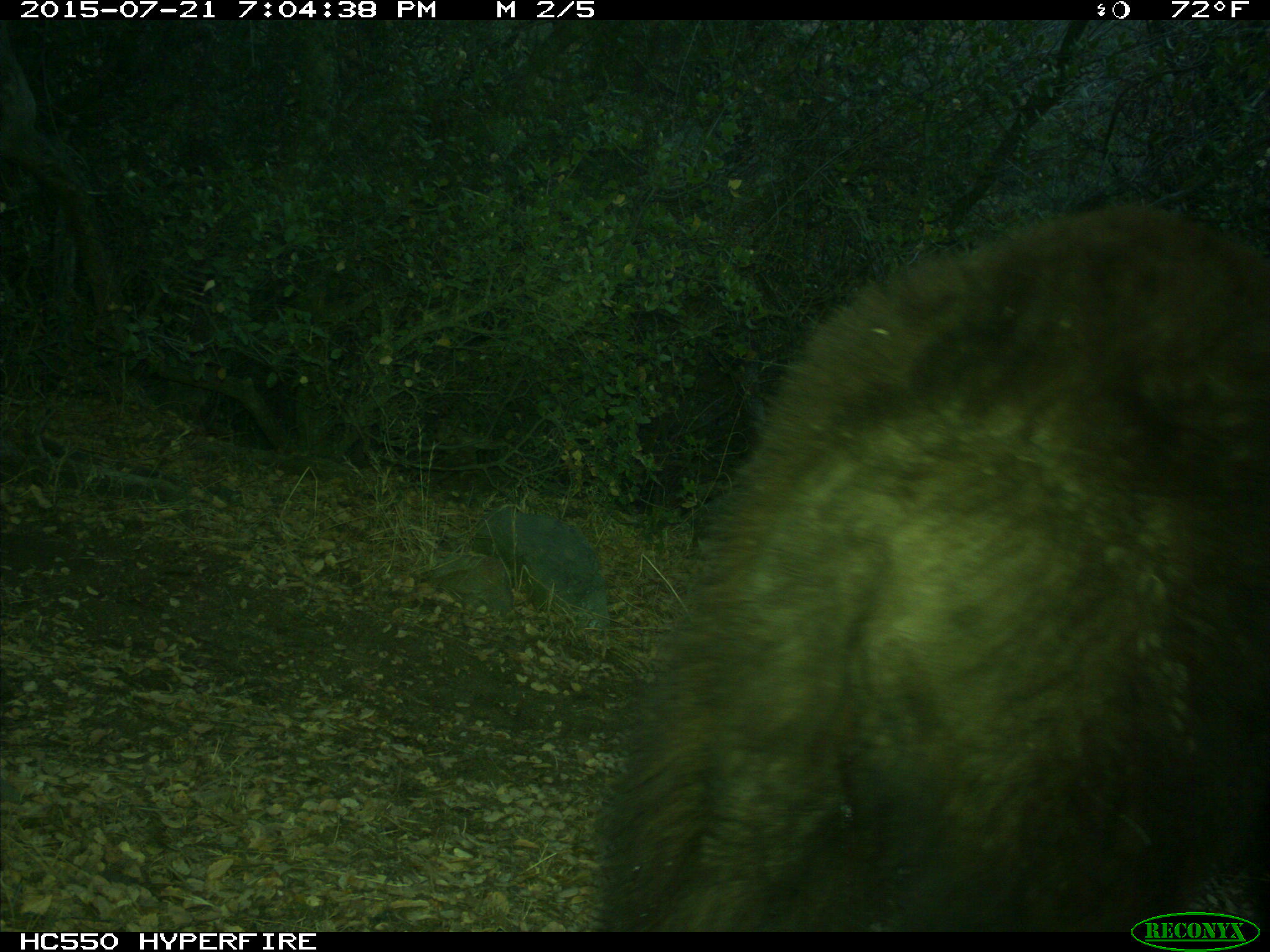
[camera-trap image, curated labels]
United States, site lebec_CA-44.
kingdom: Animalia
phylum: Chordata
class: Mammalia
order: Carnivora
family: Ursidae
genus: Ursus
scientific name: Ursus americanus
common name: american black bear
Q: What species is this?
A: Ursus americanus (american black bear).